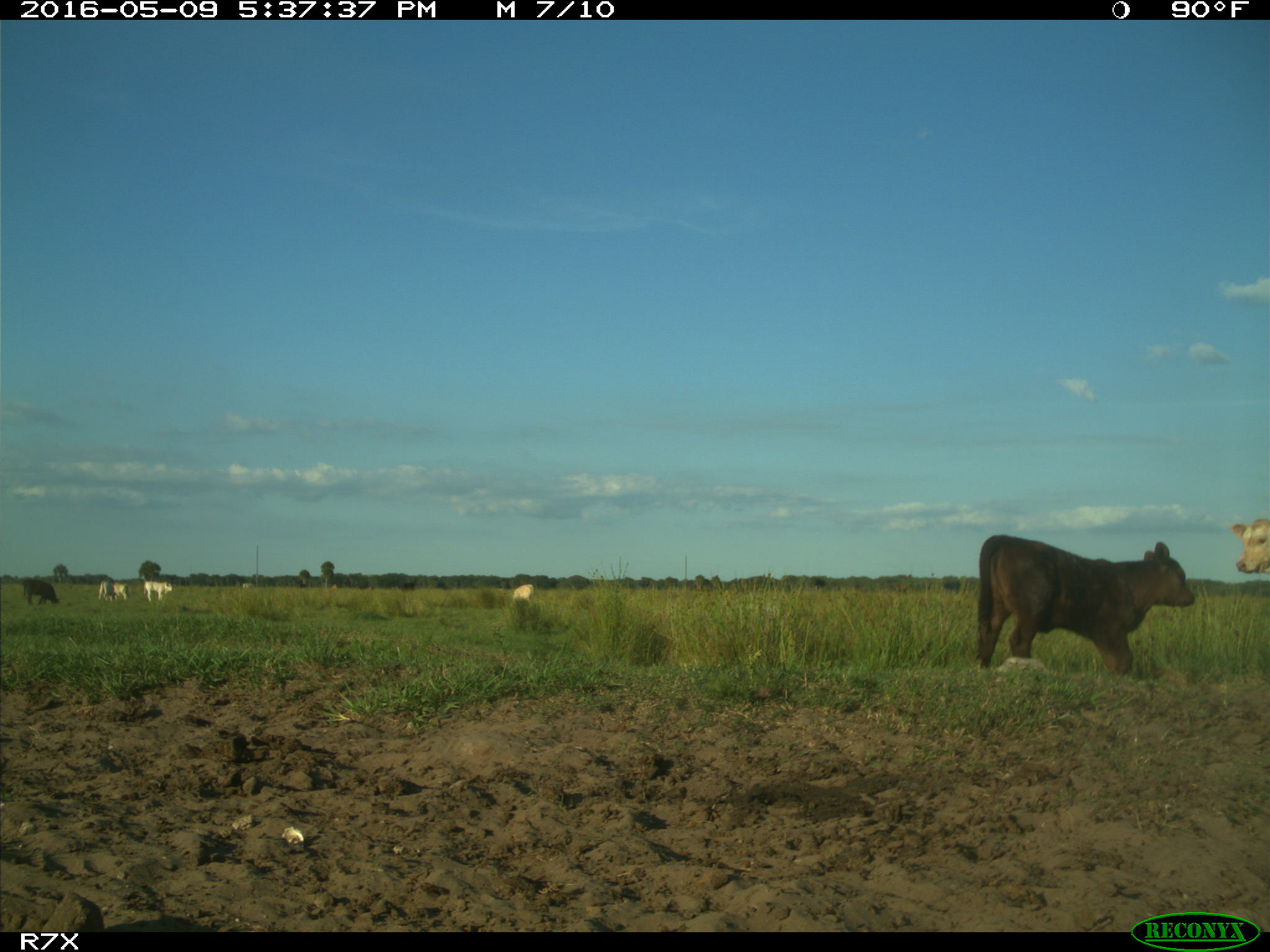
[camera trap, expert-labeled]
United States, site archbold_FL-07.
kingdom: Animalia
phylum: Chordata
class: Mammalia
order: Artiodactyla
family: Bovidae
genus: Bos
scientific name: Bos taurus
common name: domestic cow